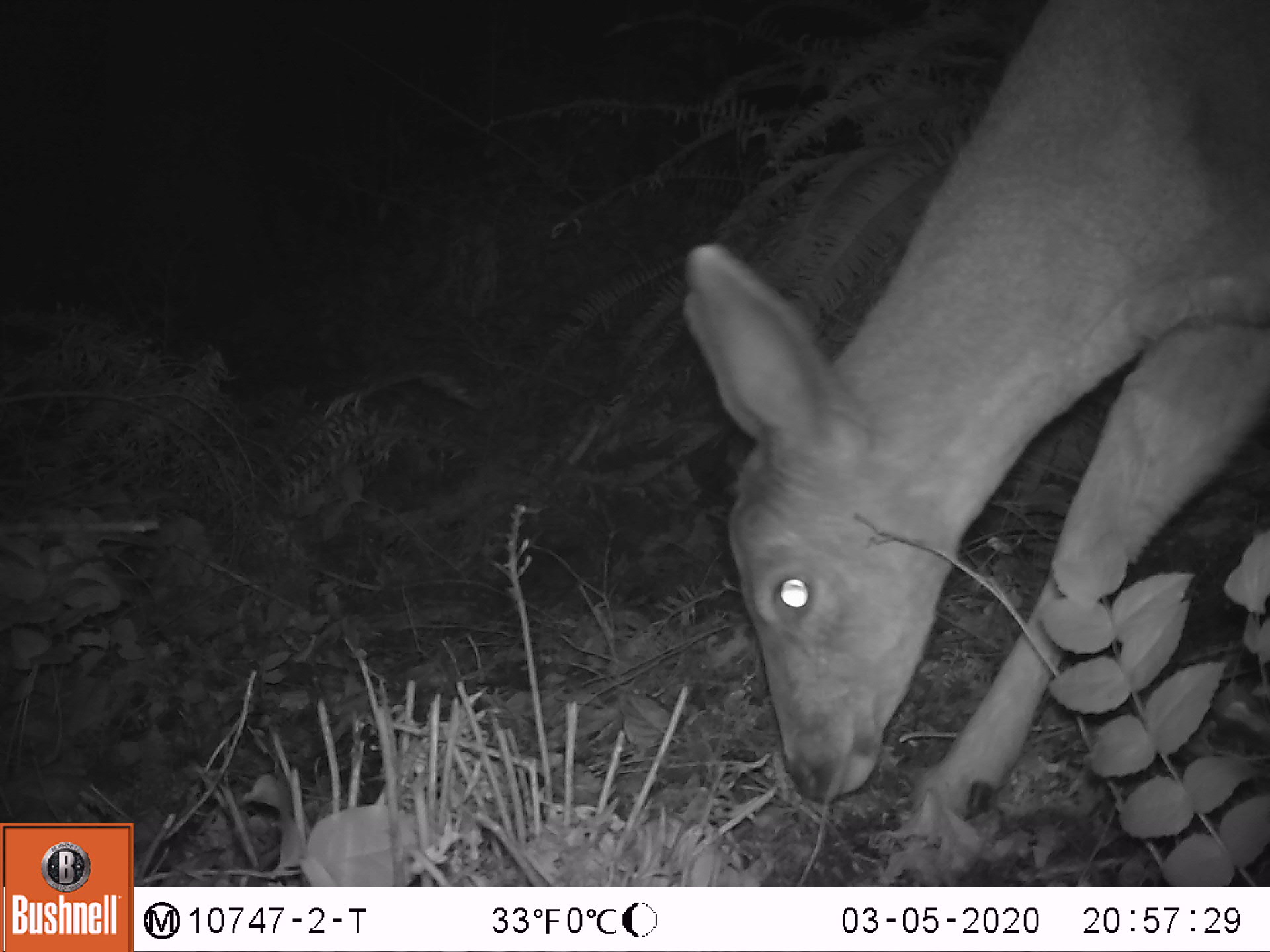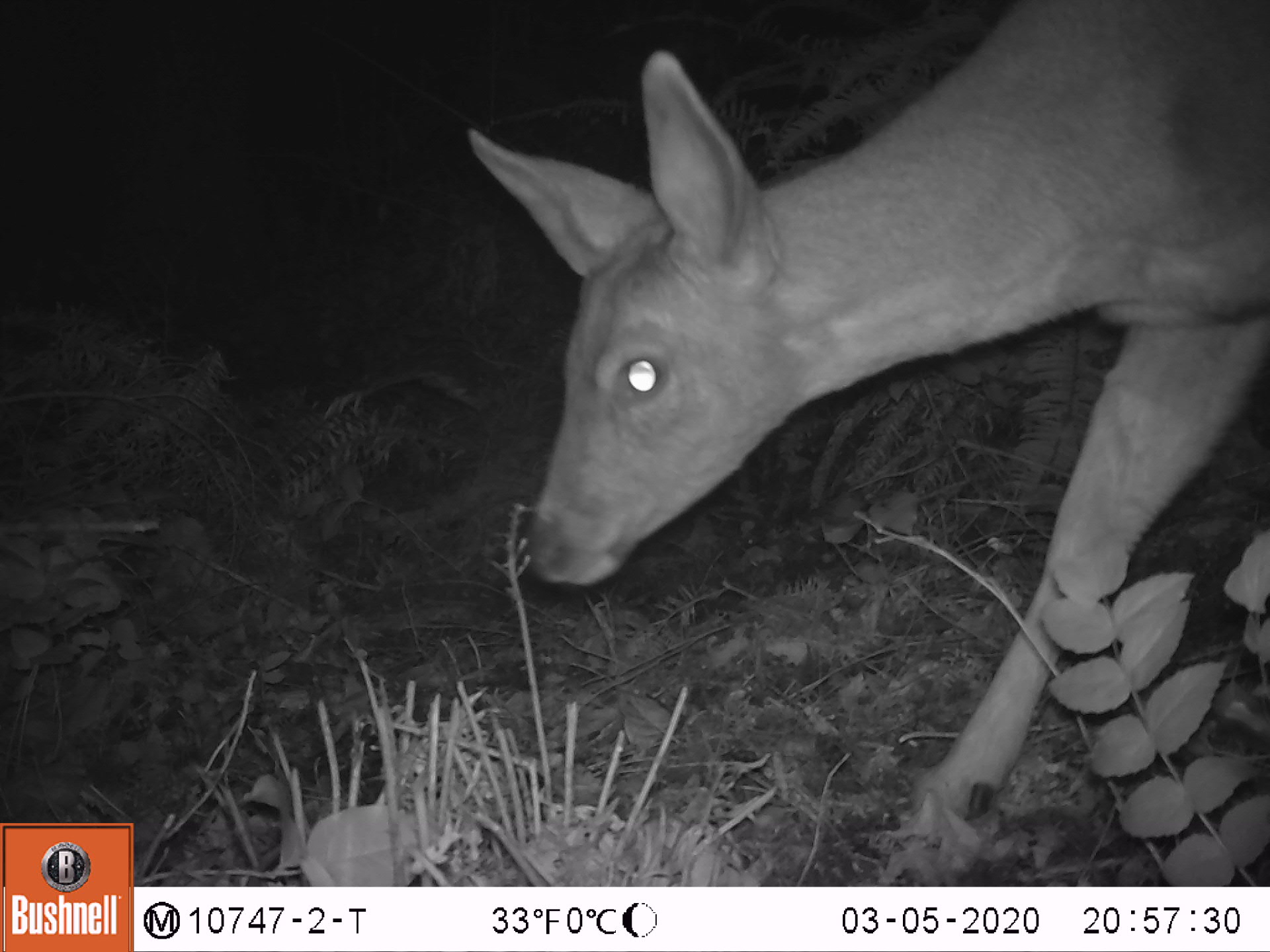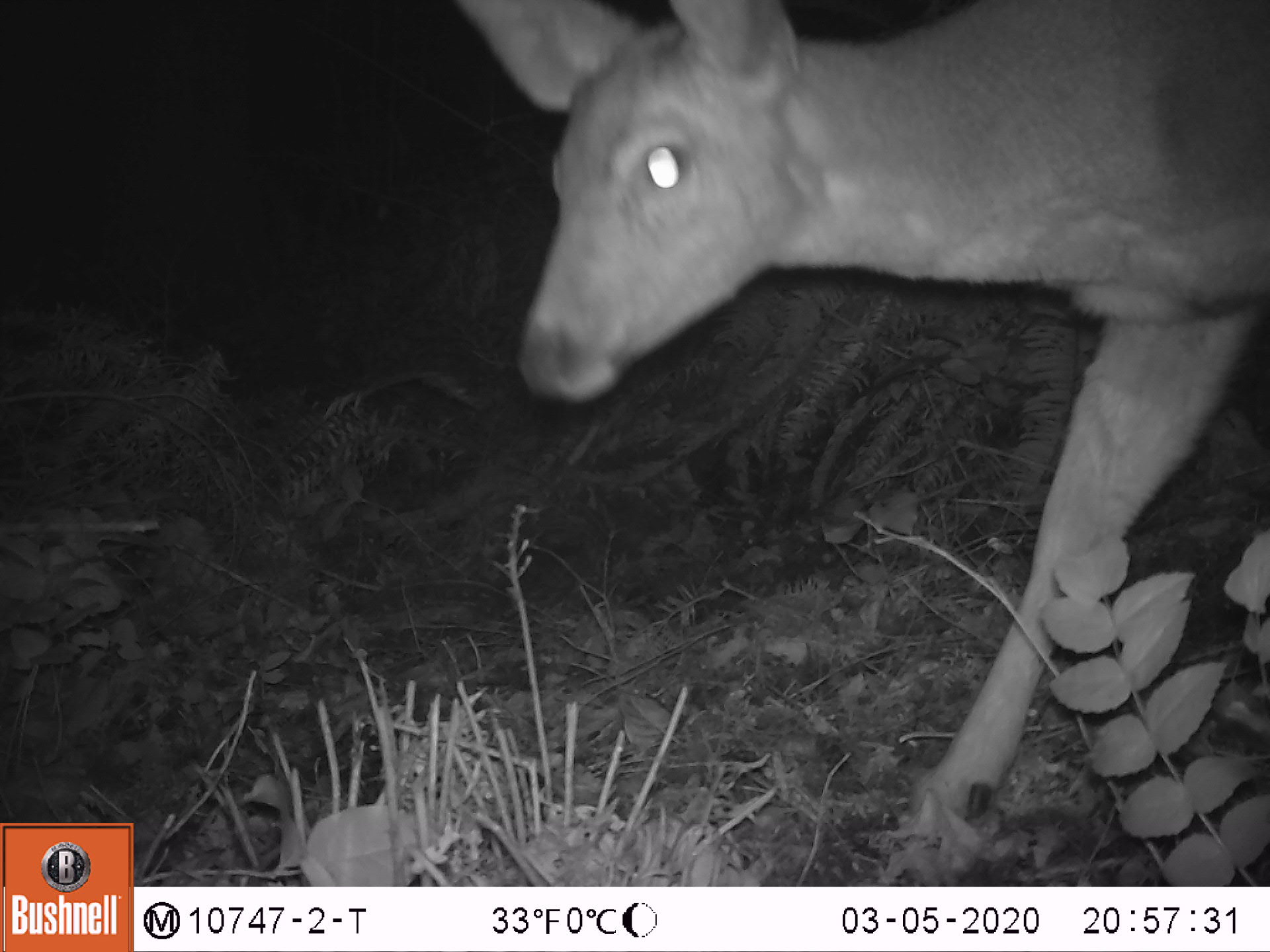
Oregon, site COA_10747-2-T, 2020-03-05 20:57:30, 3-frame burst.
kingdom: Animalia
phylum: Chordata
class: Mammalia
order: Artiodactyla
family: Cervidae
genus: Odocoileus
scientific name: Odocoileus hemionus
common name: black-tailed deer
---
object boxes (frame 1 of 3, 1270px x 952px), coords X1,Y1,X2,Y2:
black-tailed deer: 671,0,1266,827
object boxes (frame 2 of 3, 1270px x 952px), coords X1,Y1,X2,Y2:
black-tailed deer: 461,1,1268,838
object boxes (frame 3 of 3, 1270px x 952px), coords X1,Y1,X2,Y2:
black-tailed deer: 466,7,1264,836